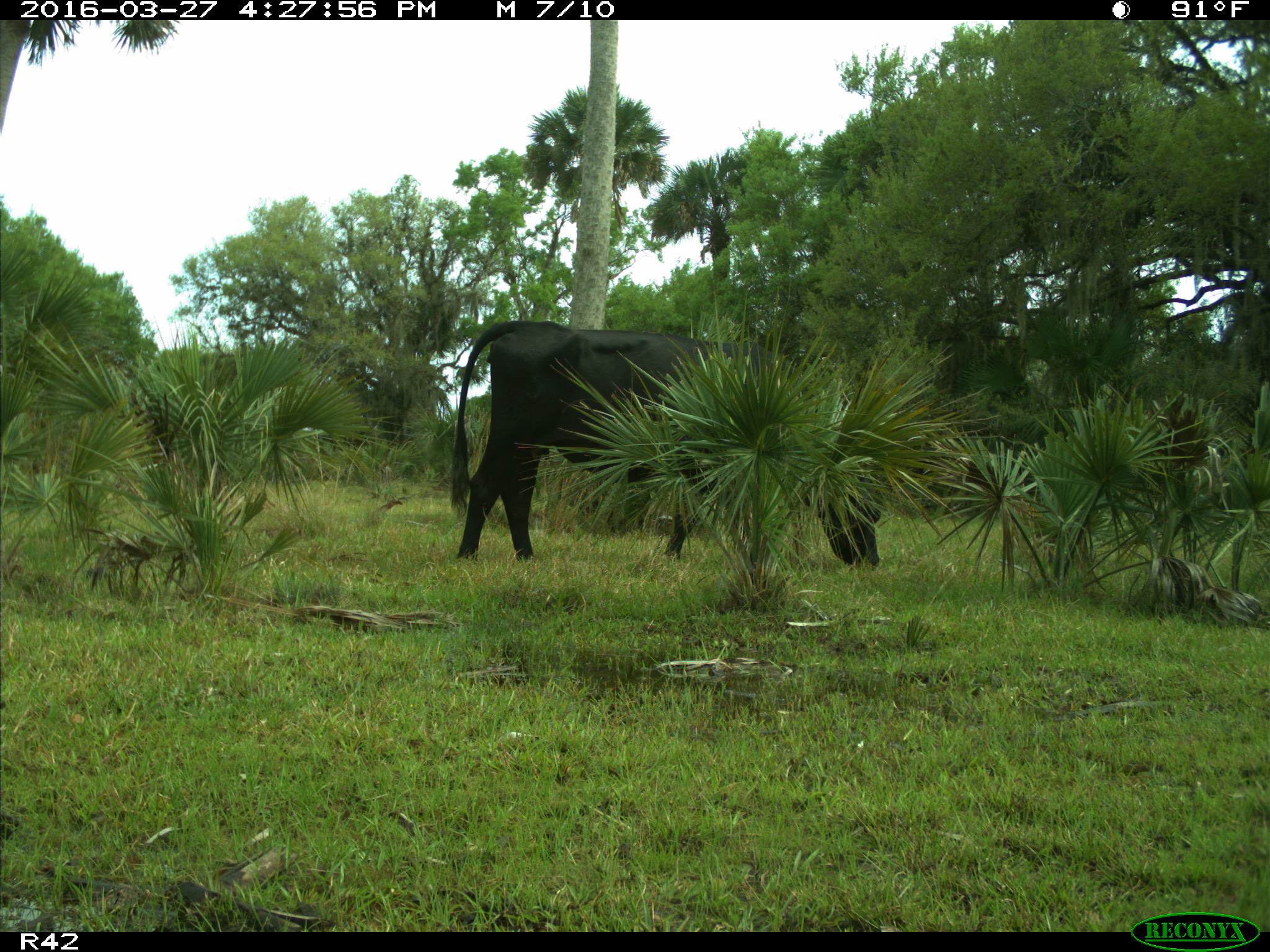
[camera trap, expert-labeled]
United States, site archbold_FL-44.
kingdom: Animalia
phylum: Chordata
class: Mammalia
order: Artiodactyla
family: Bovidae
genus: Bos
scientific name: Bos taurus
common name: domestic cow